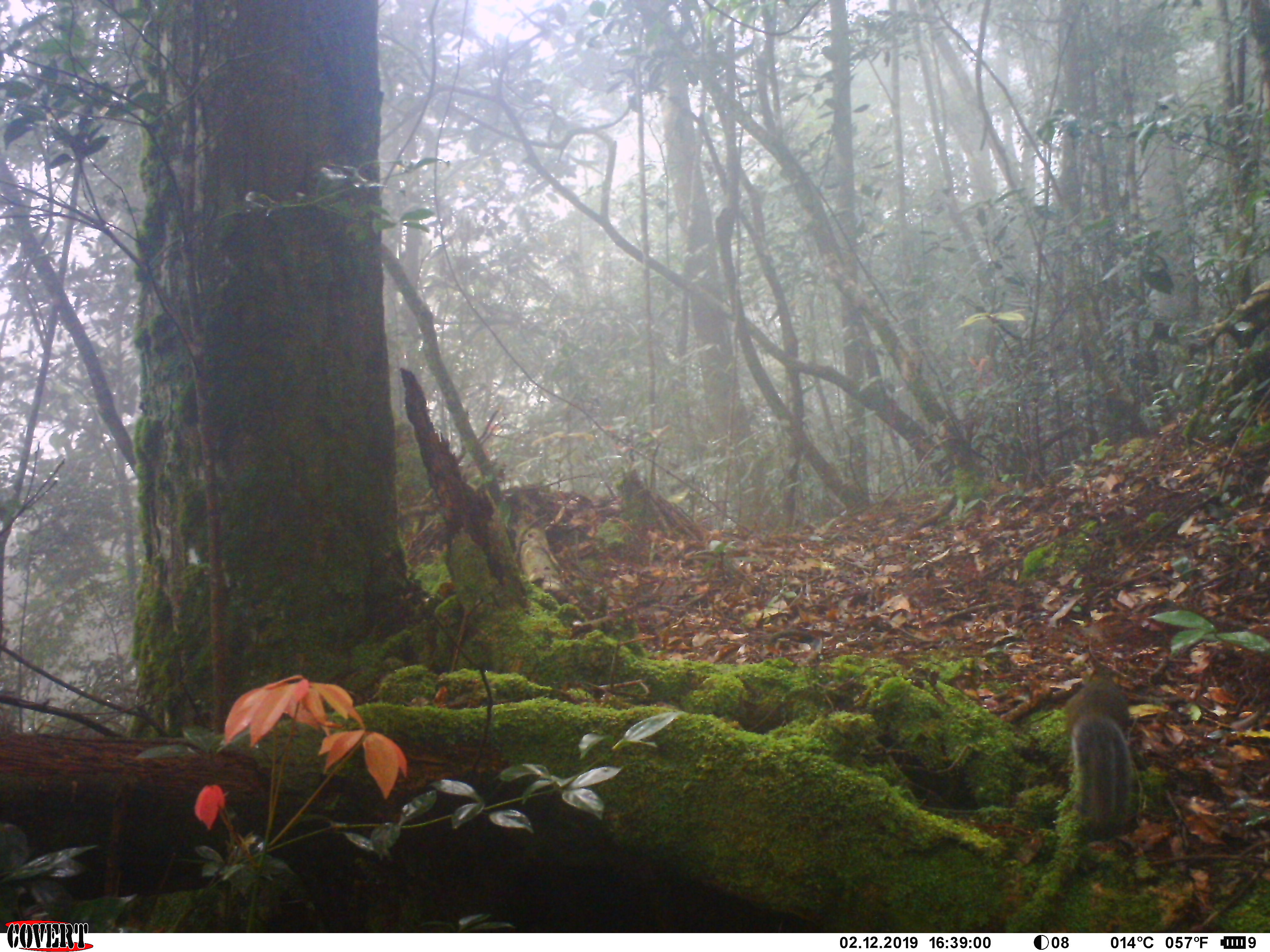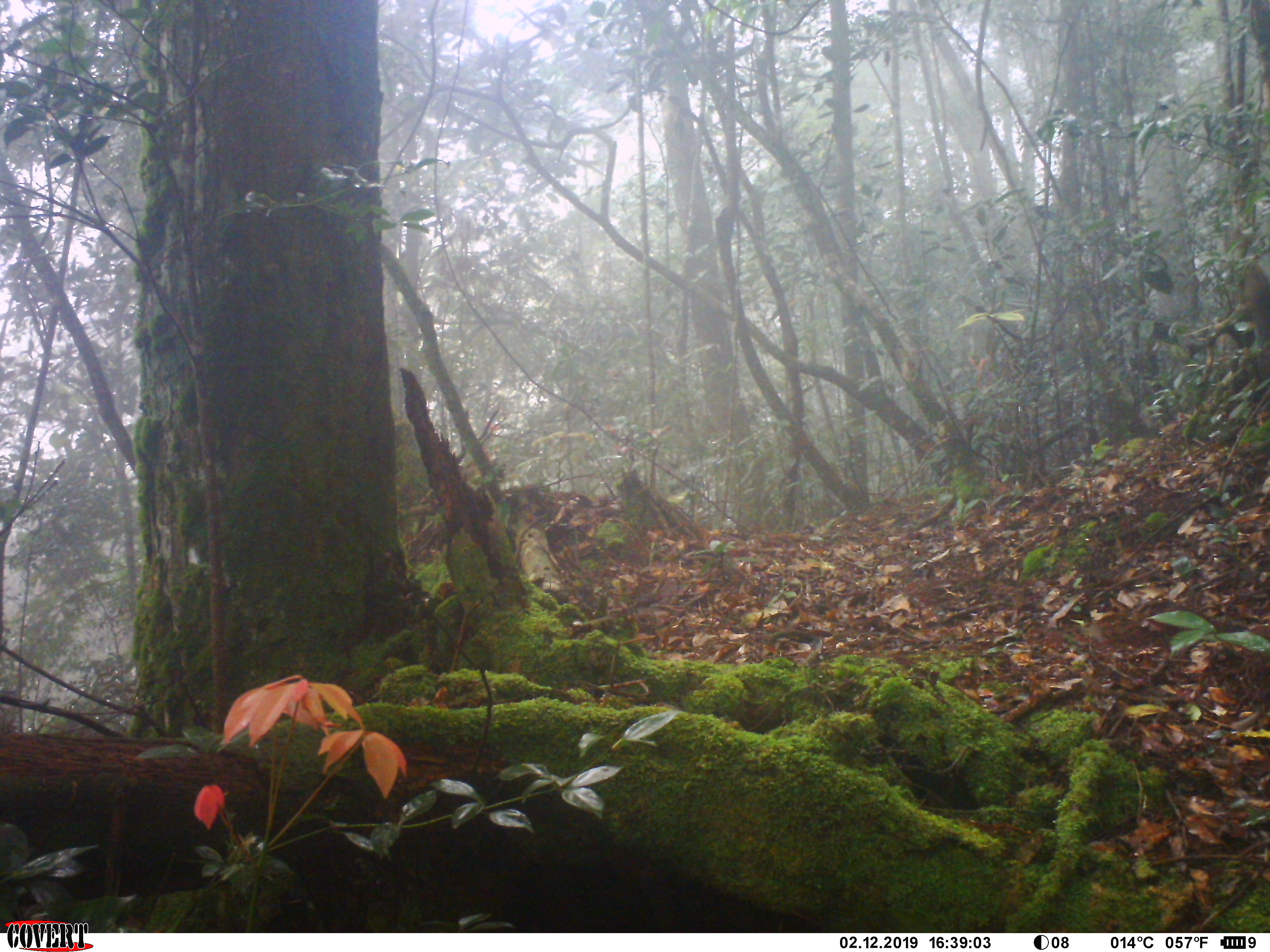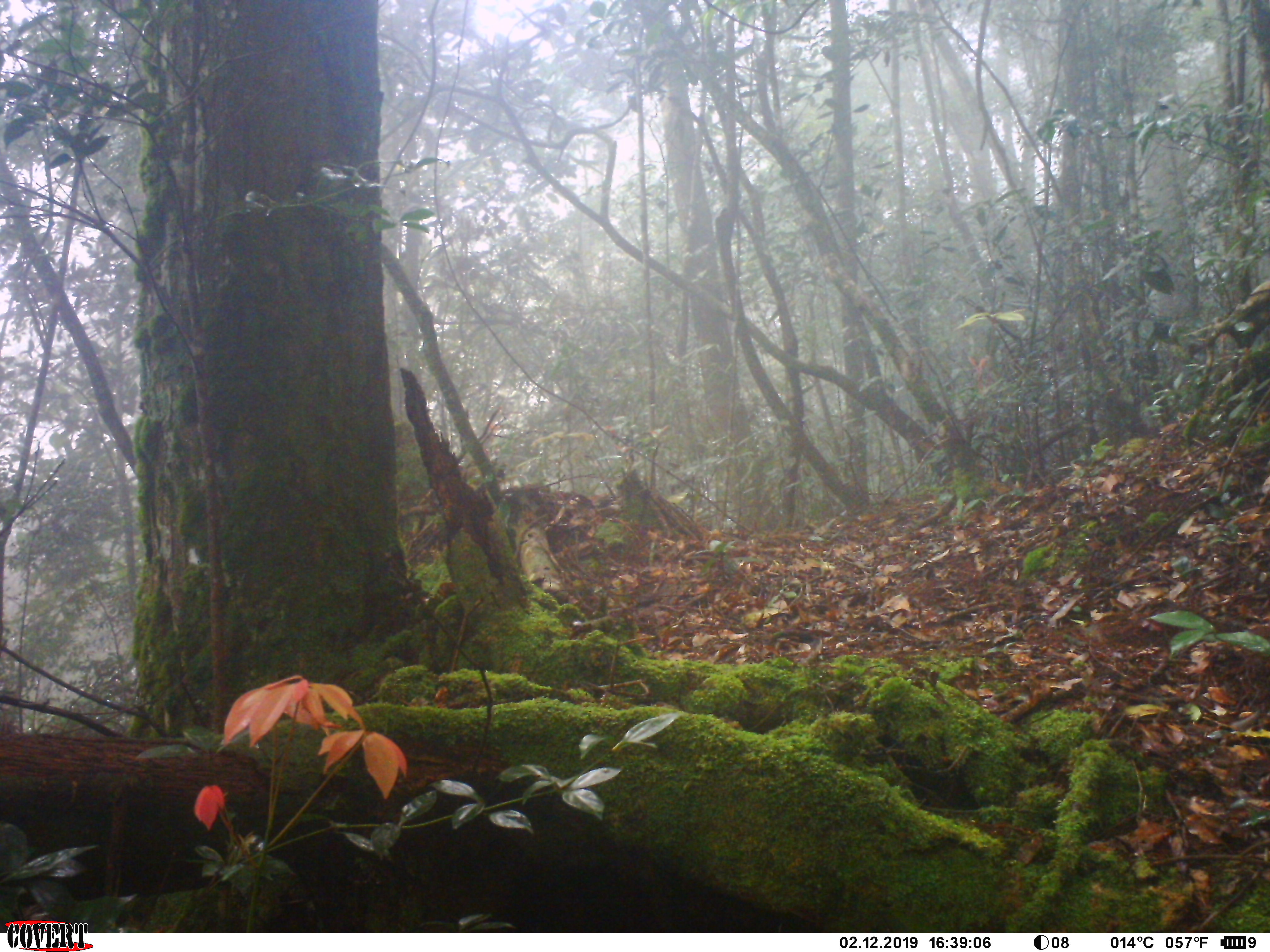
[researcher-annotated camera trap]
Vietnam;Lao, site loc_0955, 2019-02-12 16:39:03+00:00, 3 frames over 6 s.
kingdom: Animalia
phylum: Chordata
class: Mammalia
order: Rodentia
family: Sciuridae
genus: Dremomys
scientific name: Dremomys rufigenis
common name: red-cheeked squirrel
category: red cheeked squirrel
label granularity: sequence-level